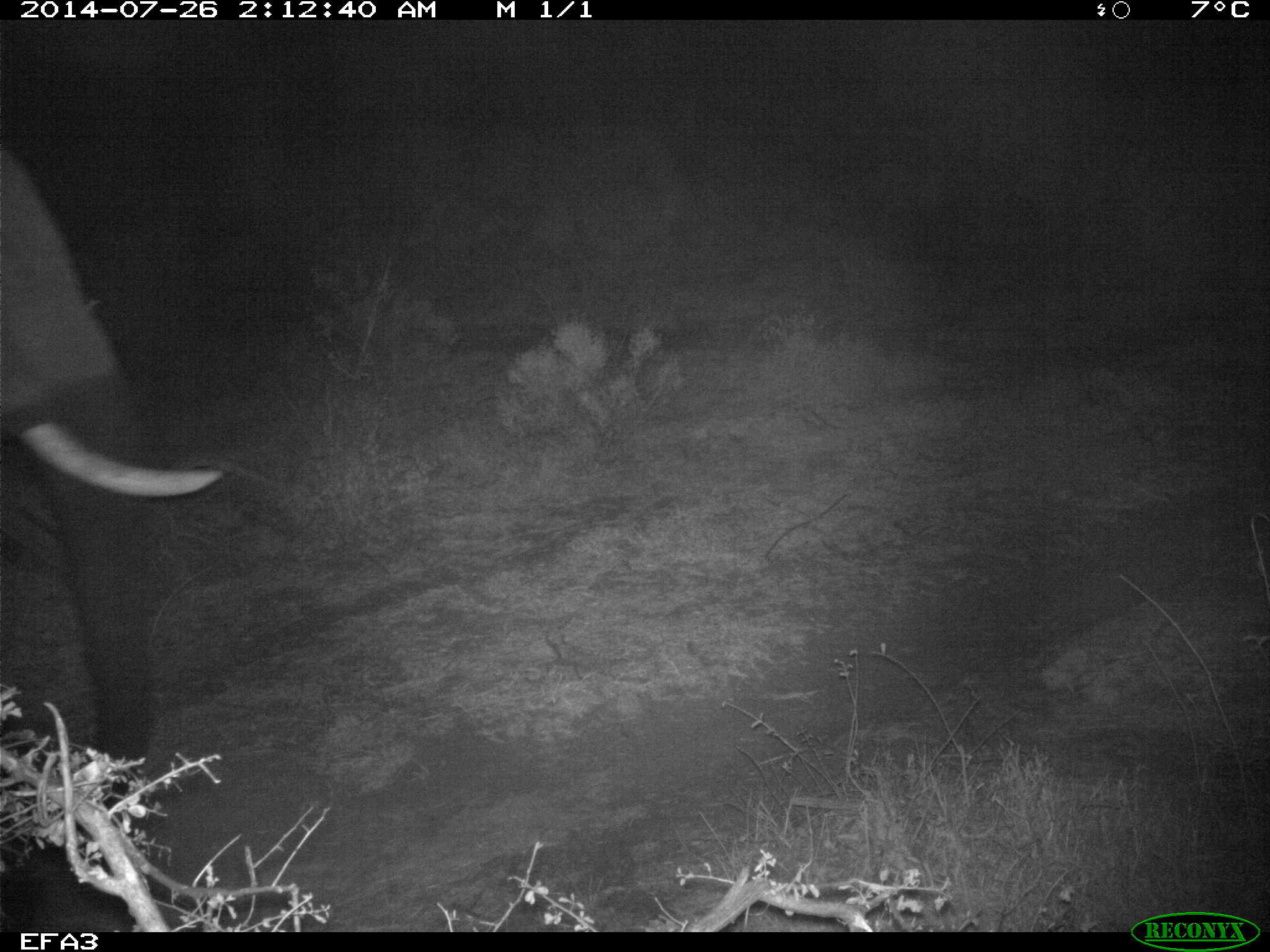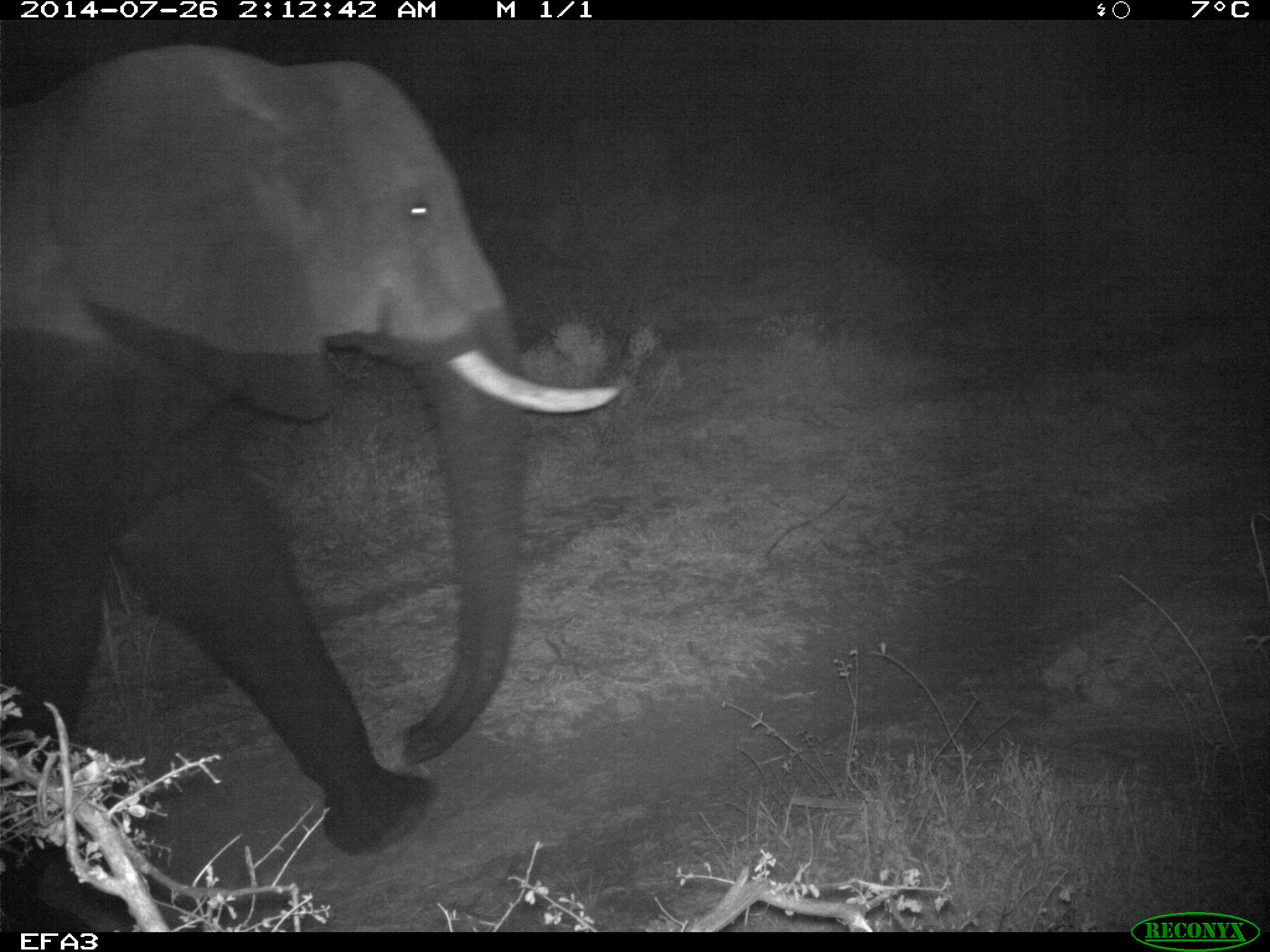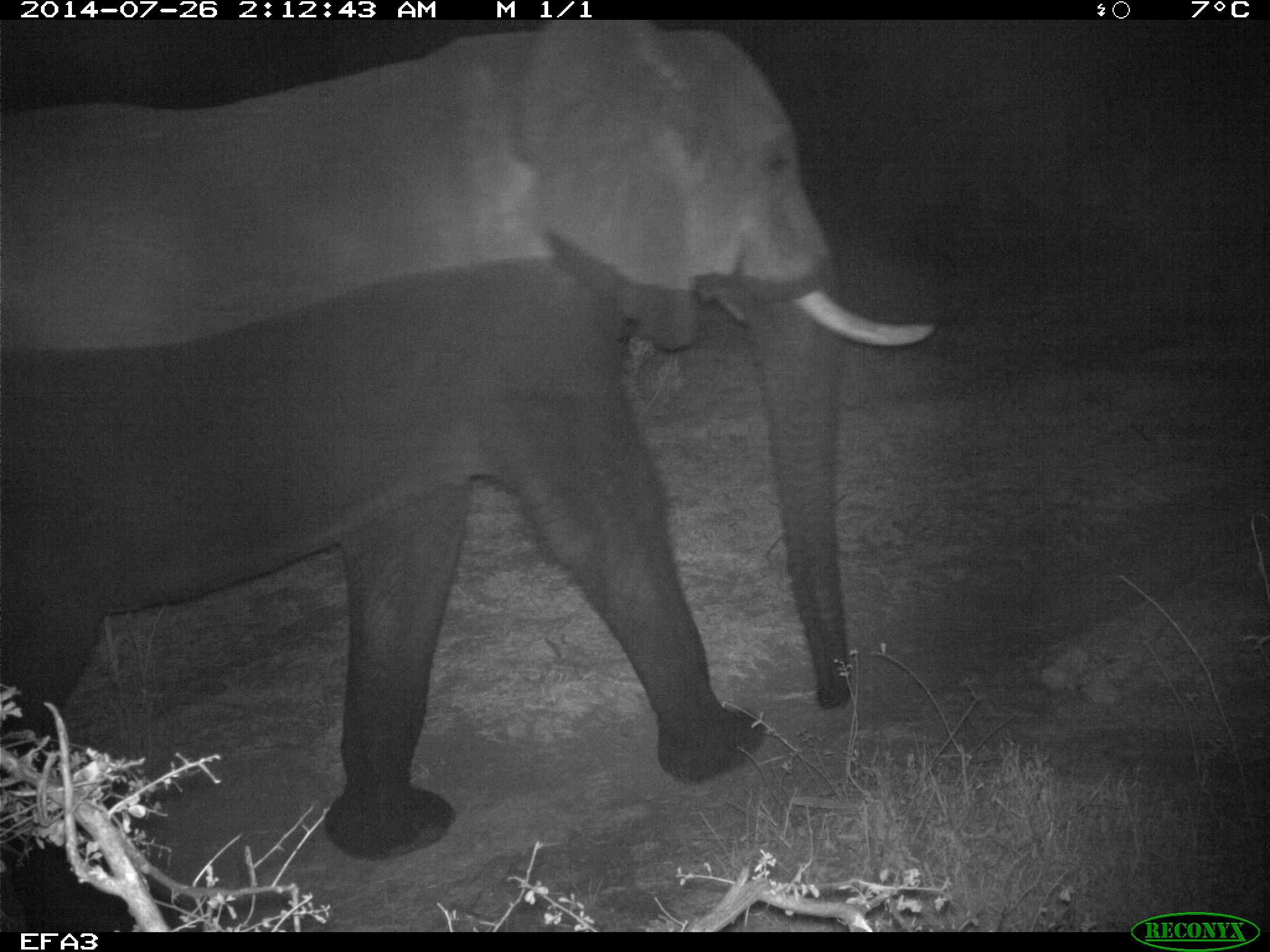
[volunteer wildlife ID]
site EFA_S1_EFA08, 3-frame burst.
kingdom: Animalia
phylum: Chordata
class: Mammalia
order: Proboscidea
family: Elephantidae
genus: Loxodonta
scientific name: Loxodonta africana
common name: african bush elephant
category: elephant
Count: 1.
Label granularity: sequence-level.